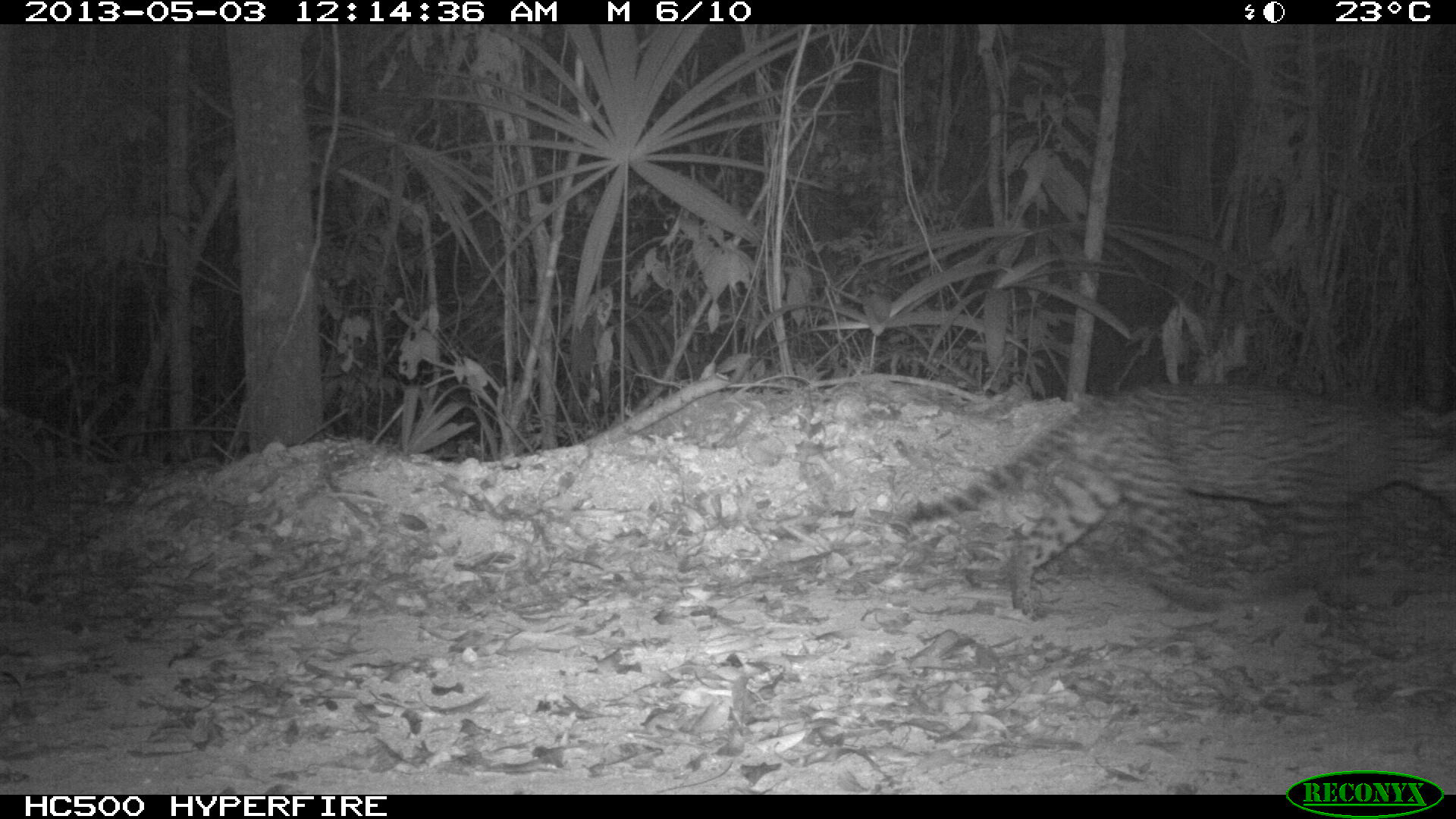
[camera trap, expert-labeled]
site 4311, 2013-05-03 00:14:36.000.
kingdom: Animalia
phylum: Chordata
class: Mammalia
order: Carnivora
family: Felidae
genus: Leopardus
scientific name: Leopardus pardalis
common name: ocelot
Leopardus pardalis (ocelot), count 1, sex male.